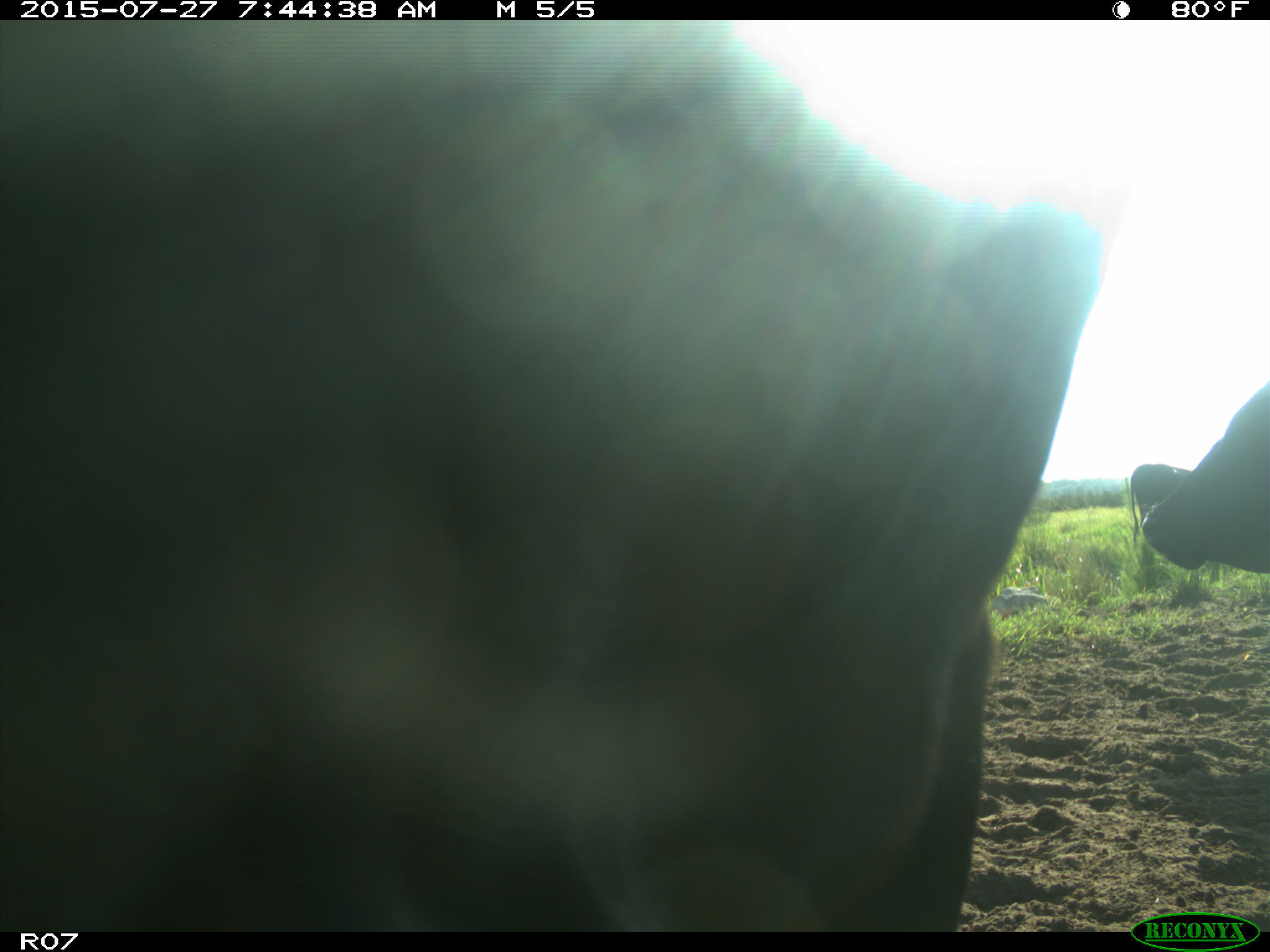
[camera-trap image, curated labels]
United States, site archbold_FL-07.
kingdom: Animalia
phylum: Chordata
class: Mammalia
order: Artiodactyla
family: Bovidae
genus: Bos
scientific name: Bos taurus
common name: domestic cow